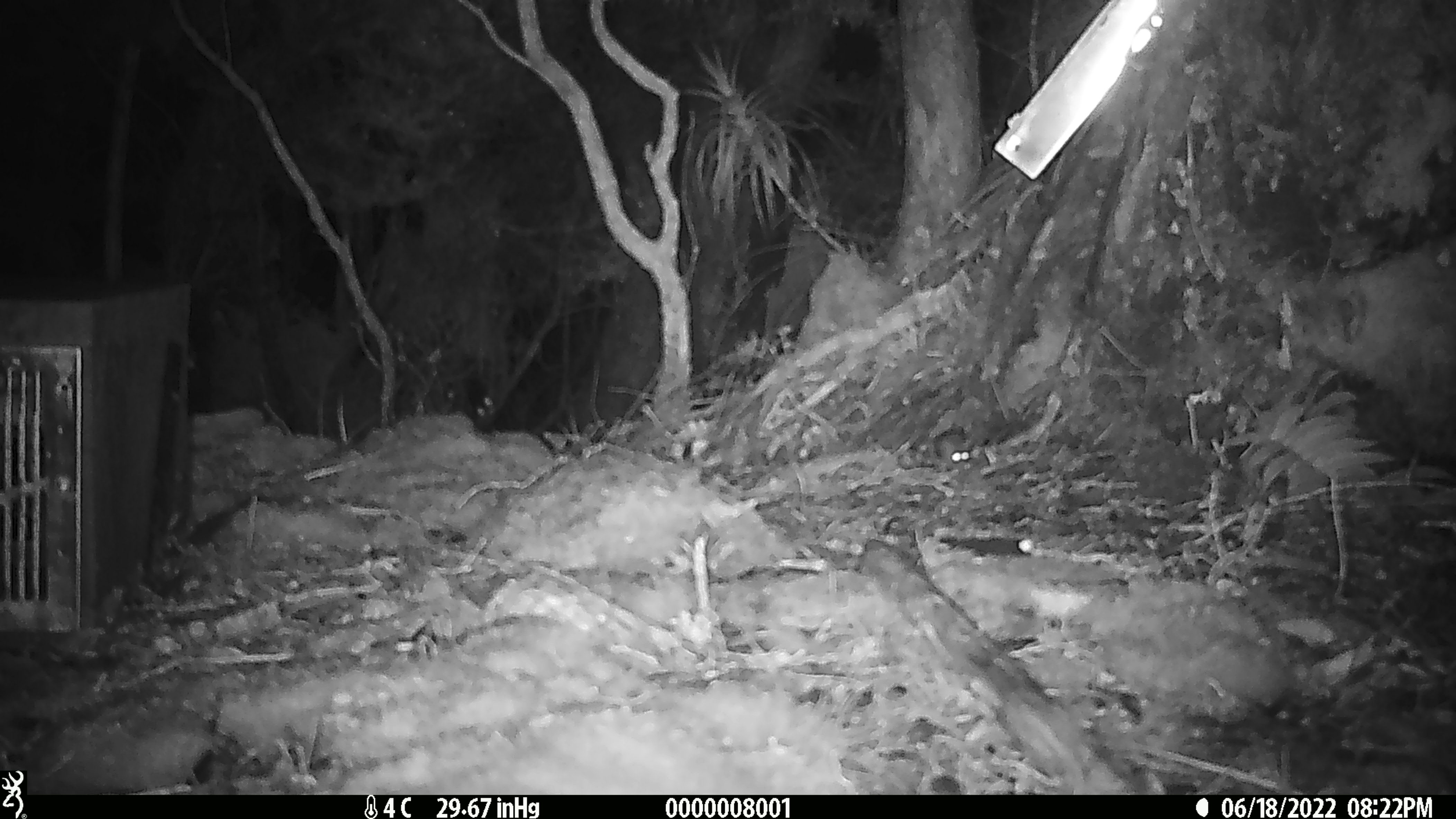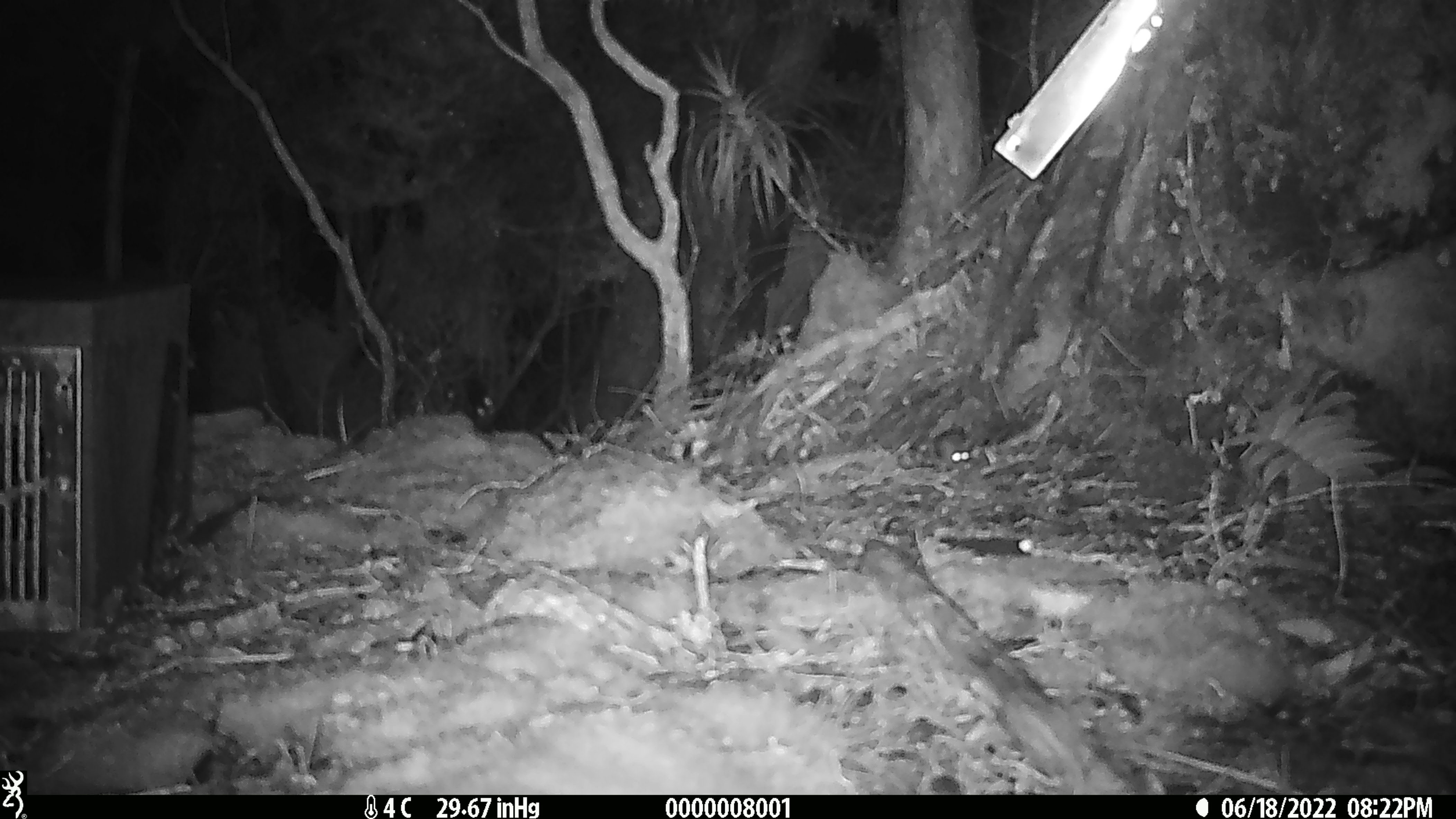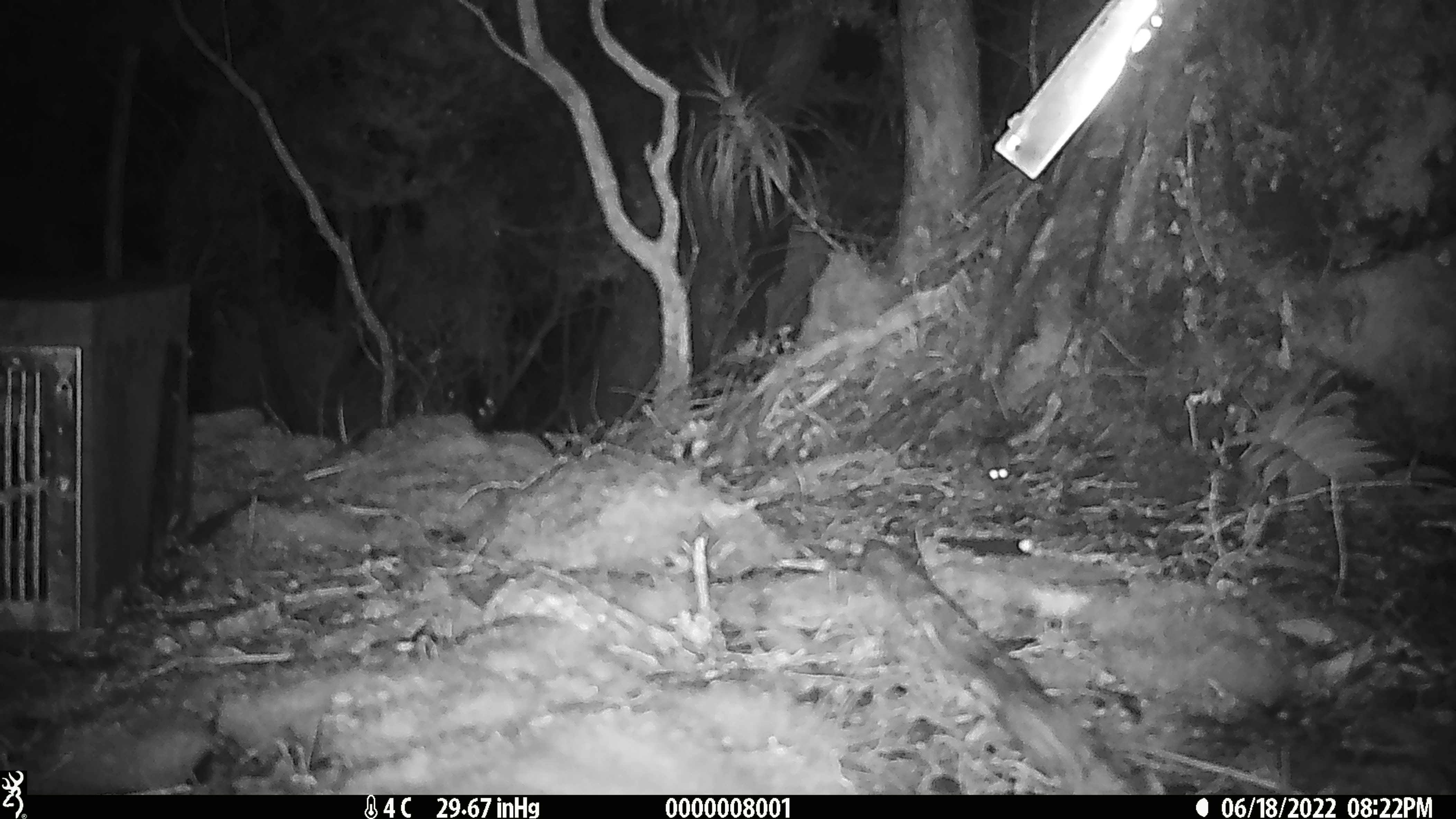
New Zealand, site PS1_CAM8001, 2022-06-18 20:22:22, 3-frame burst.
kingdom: Animalia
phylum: Chordata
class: Mammalia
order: Rodentia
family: Muridae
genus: Mus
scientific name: Mus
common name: mouse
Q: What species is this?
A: Mouse (Mus).